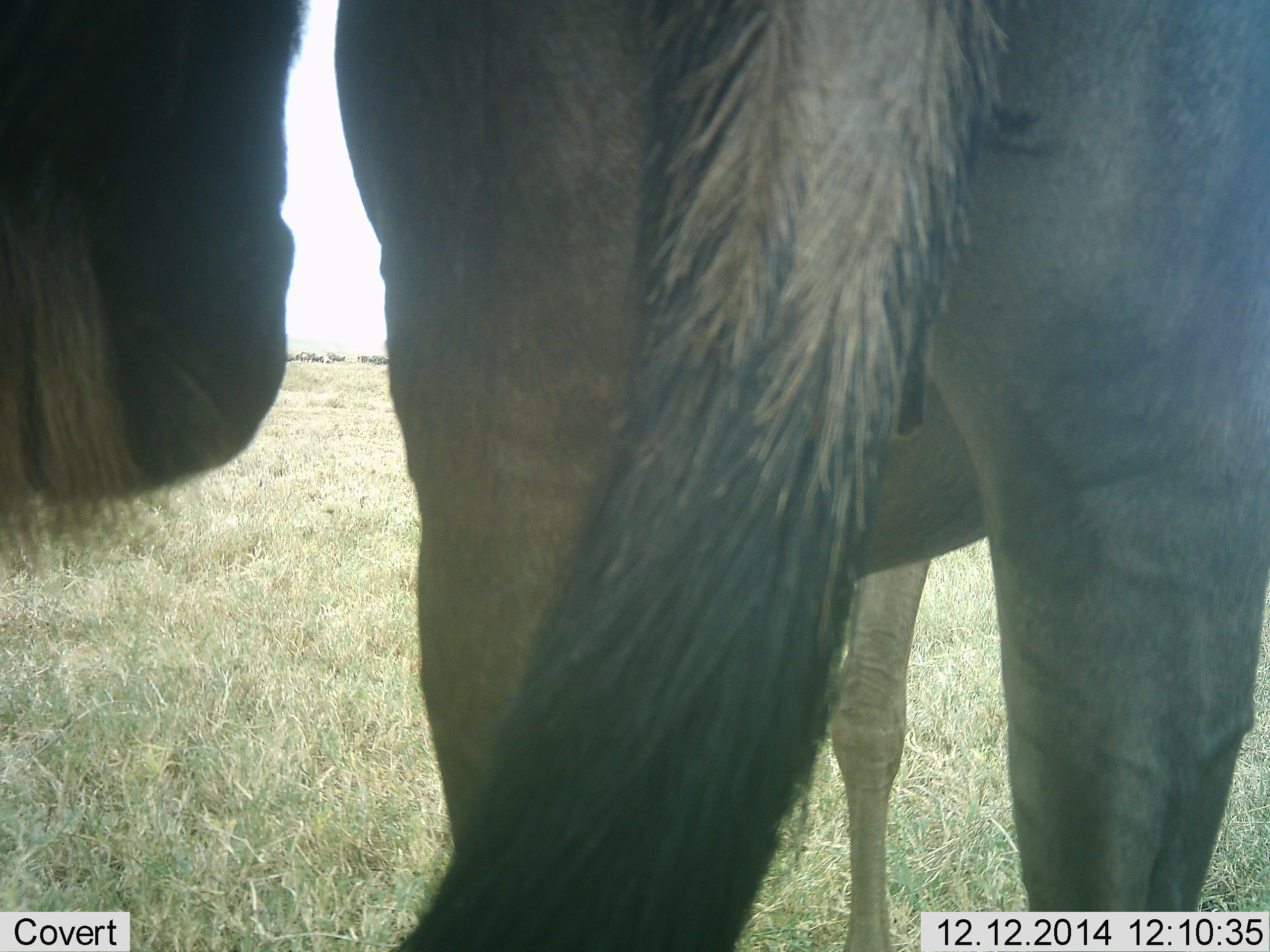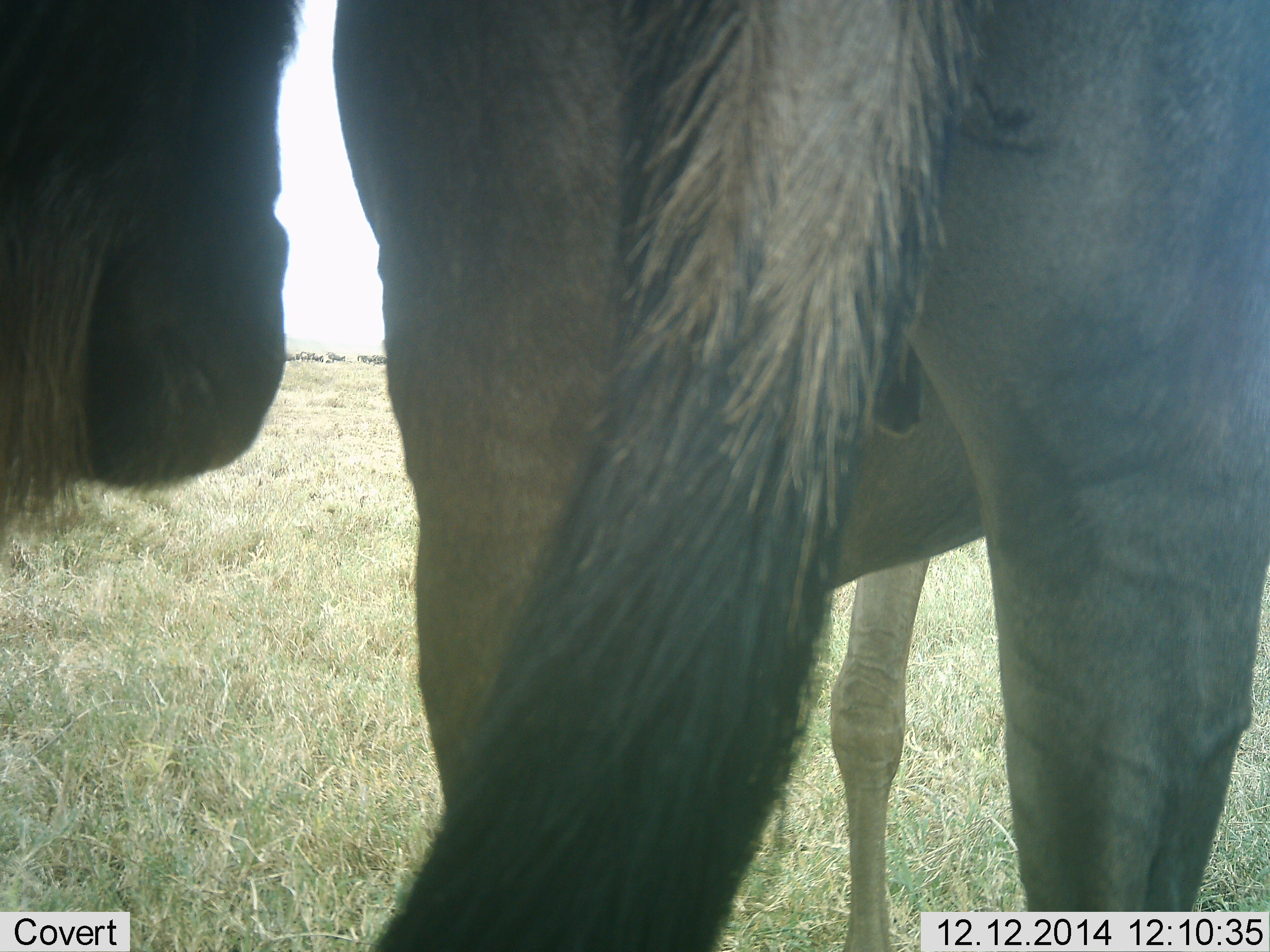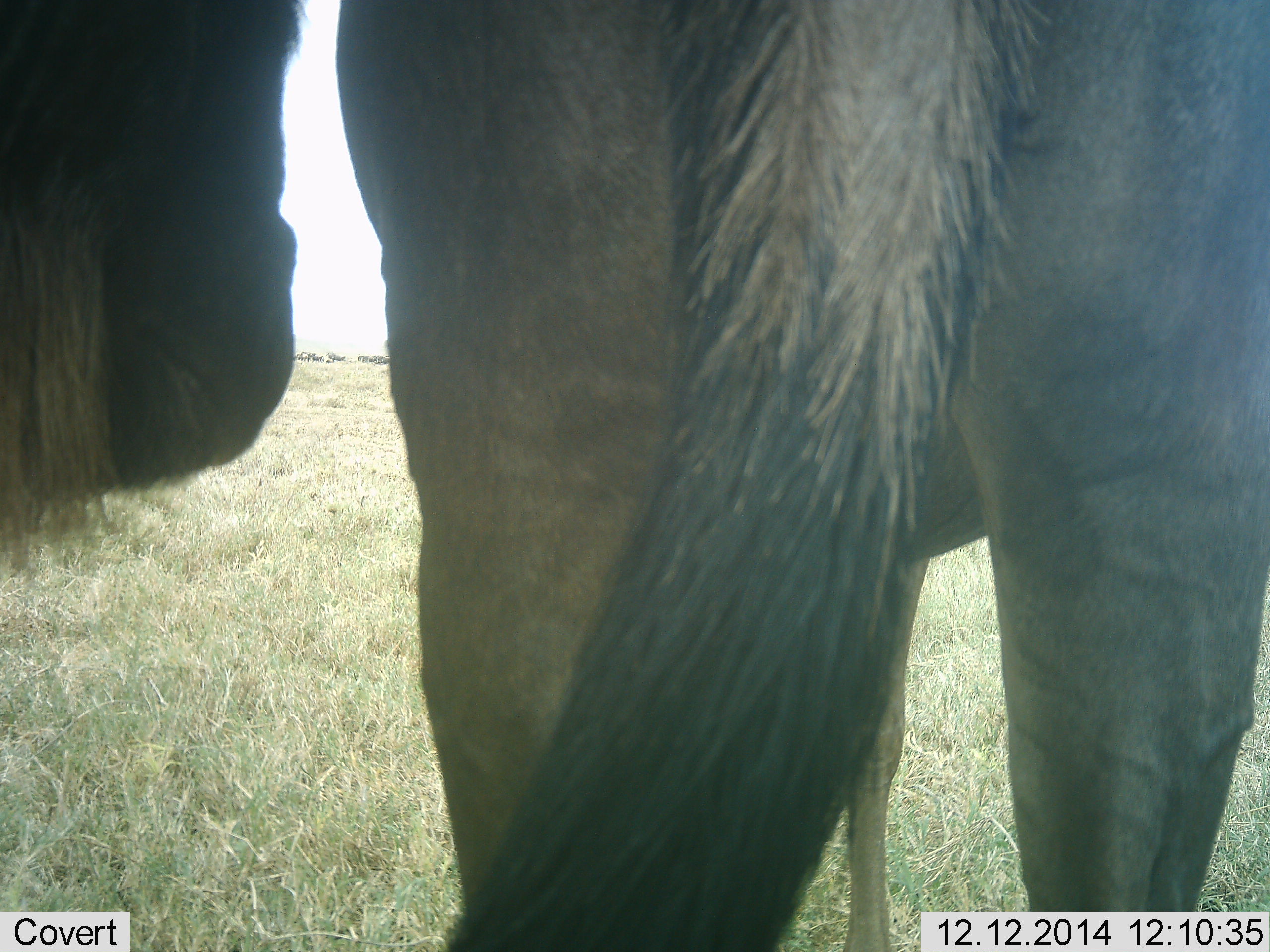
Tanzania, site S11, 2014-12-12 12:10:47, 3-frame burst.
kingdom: Animalia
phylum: Chordata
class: Mammalia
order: Artiodactyla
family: Bovidae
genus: Connochaetes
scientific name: Connochaetes taurinus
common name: blue wildebeest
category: wildebeest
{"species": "wildebeest (blue wildebeest) (Connochaetes taurinus)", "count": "2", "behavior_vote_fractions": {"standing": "90%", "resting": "0%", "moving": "10%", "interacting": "0%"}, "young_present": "0%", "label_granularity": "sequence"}